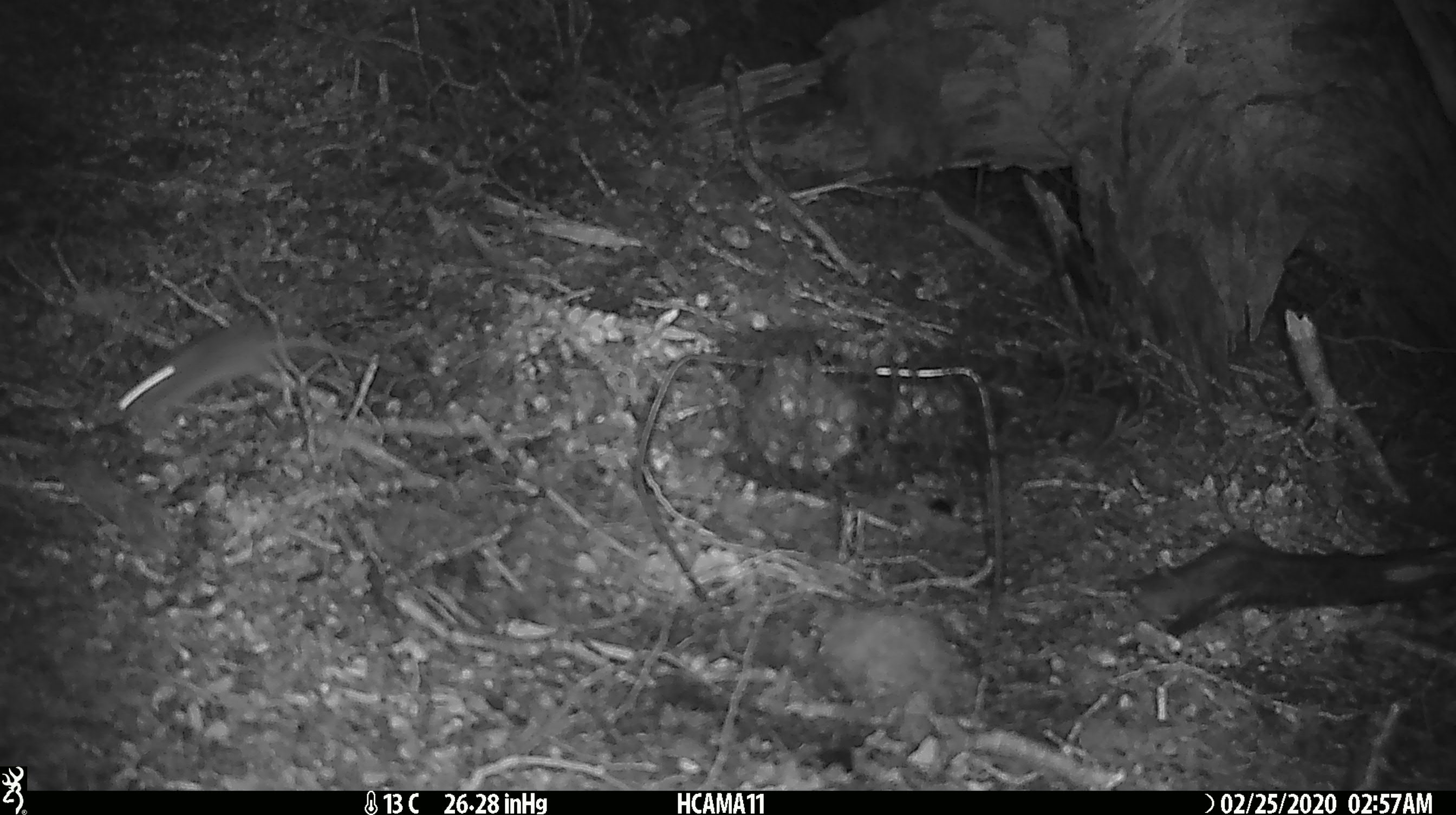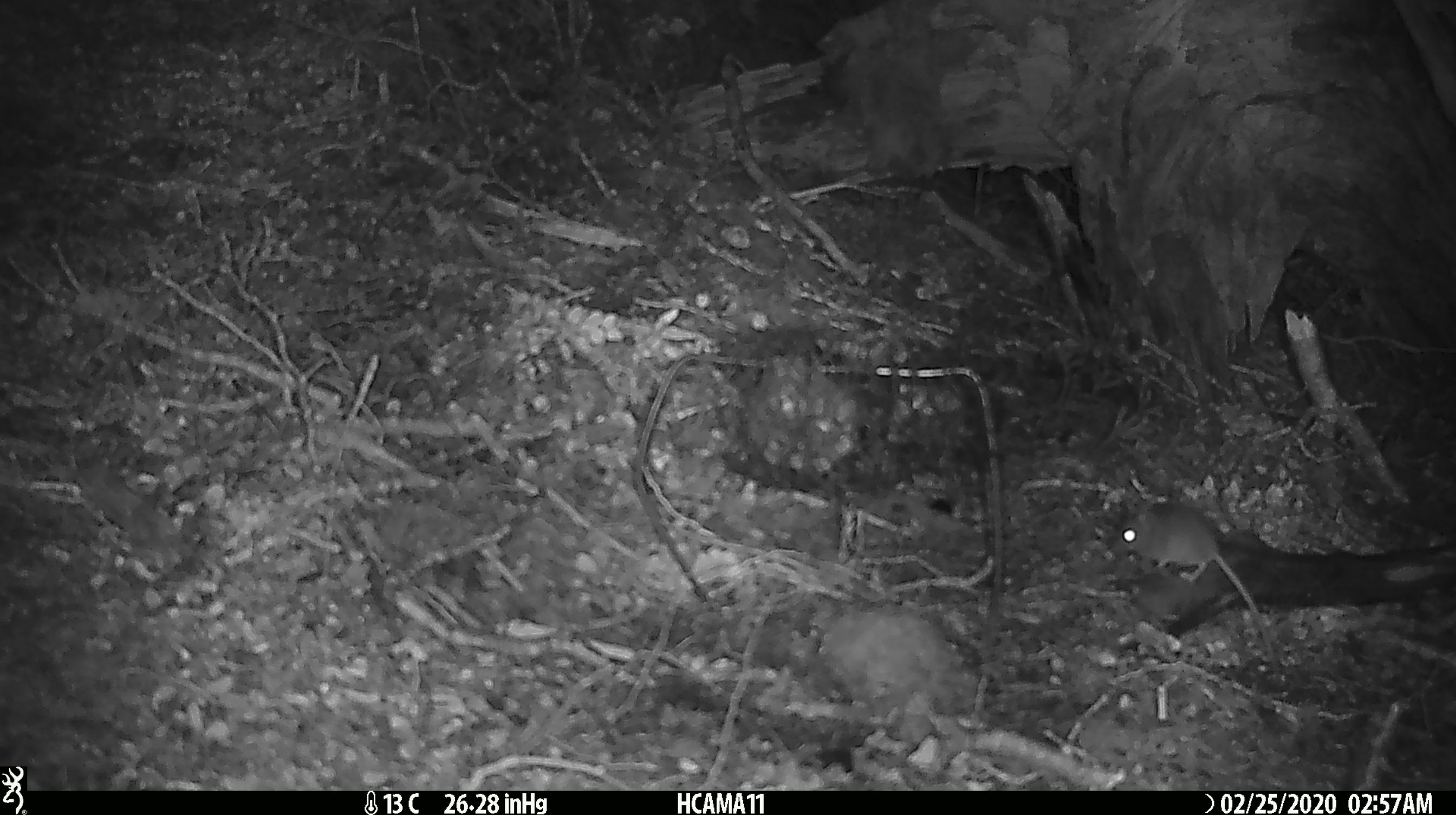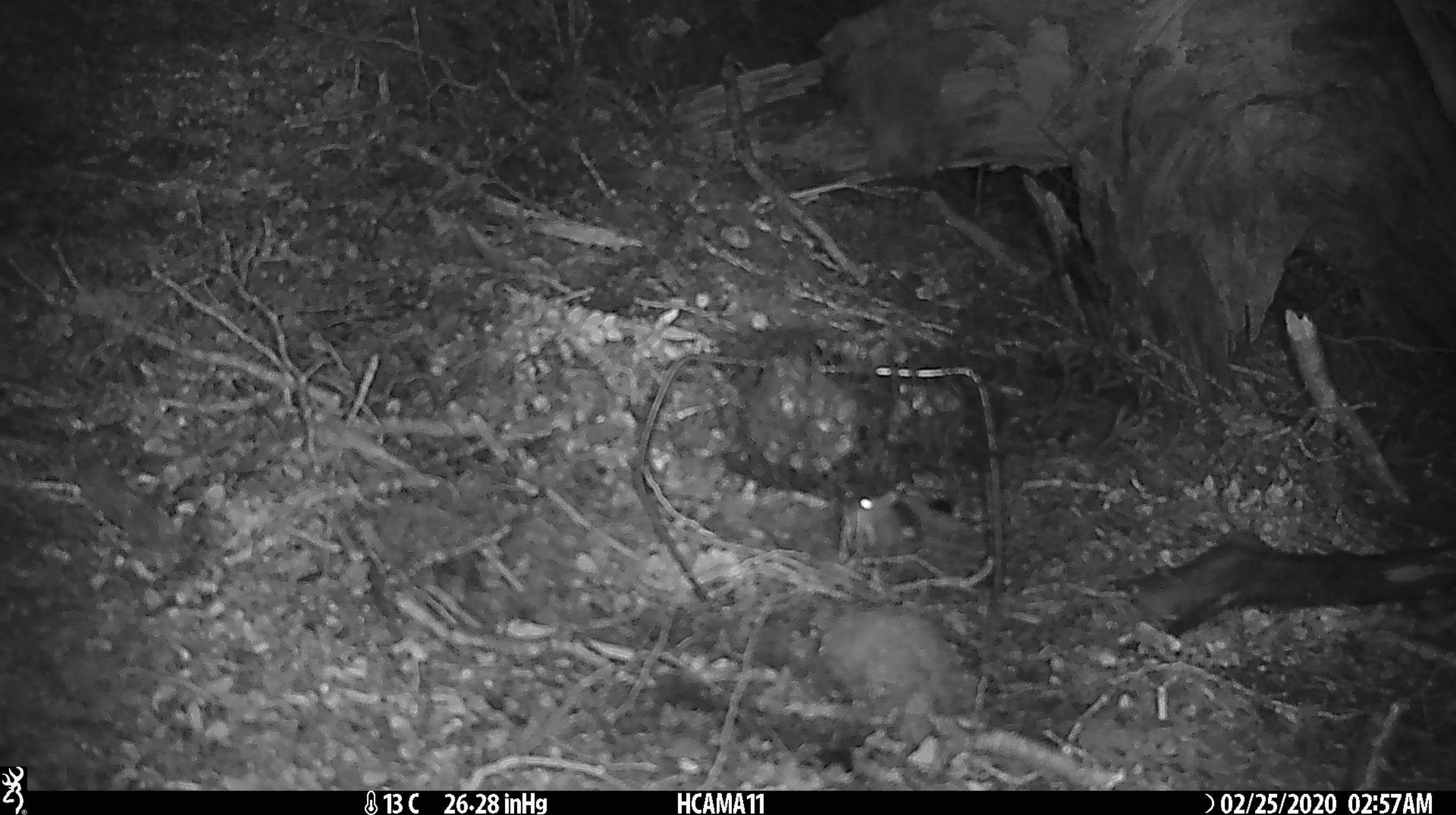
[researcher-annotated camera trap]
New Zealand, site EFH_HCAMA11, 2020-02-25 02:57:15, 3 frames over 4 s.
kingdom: Animalia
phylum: Chordata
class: Mammalia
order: Rodentia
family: Muridae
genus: Mus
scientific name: Mus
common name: mouse